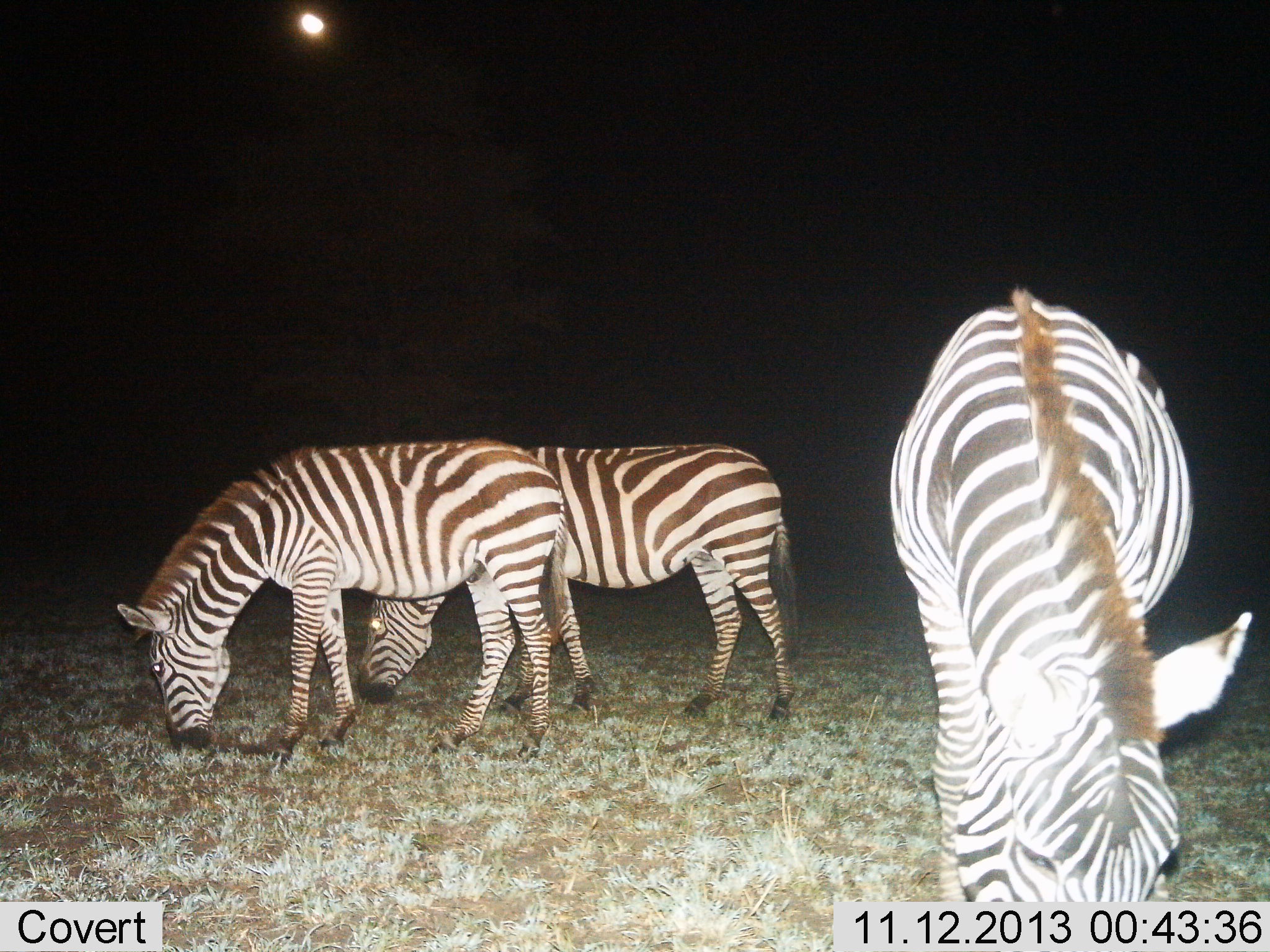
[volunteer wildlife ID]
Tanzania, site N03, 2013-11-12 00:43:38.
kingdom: Animalia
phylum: Chordata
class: Mammalia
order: Perissodactyla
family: Equidae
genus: Equus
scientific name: Equus quagga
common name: plains zebra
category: zebra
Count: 3.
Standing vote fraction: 10%.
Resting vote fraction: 0%.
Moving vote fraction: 0%.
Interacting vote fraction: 0%.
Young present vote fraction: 0%.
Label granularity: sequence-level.